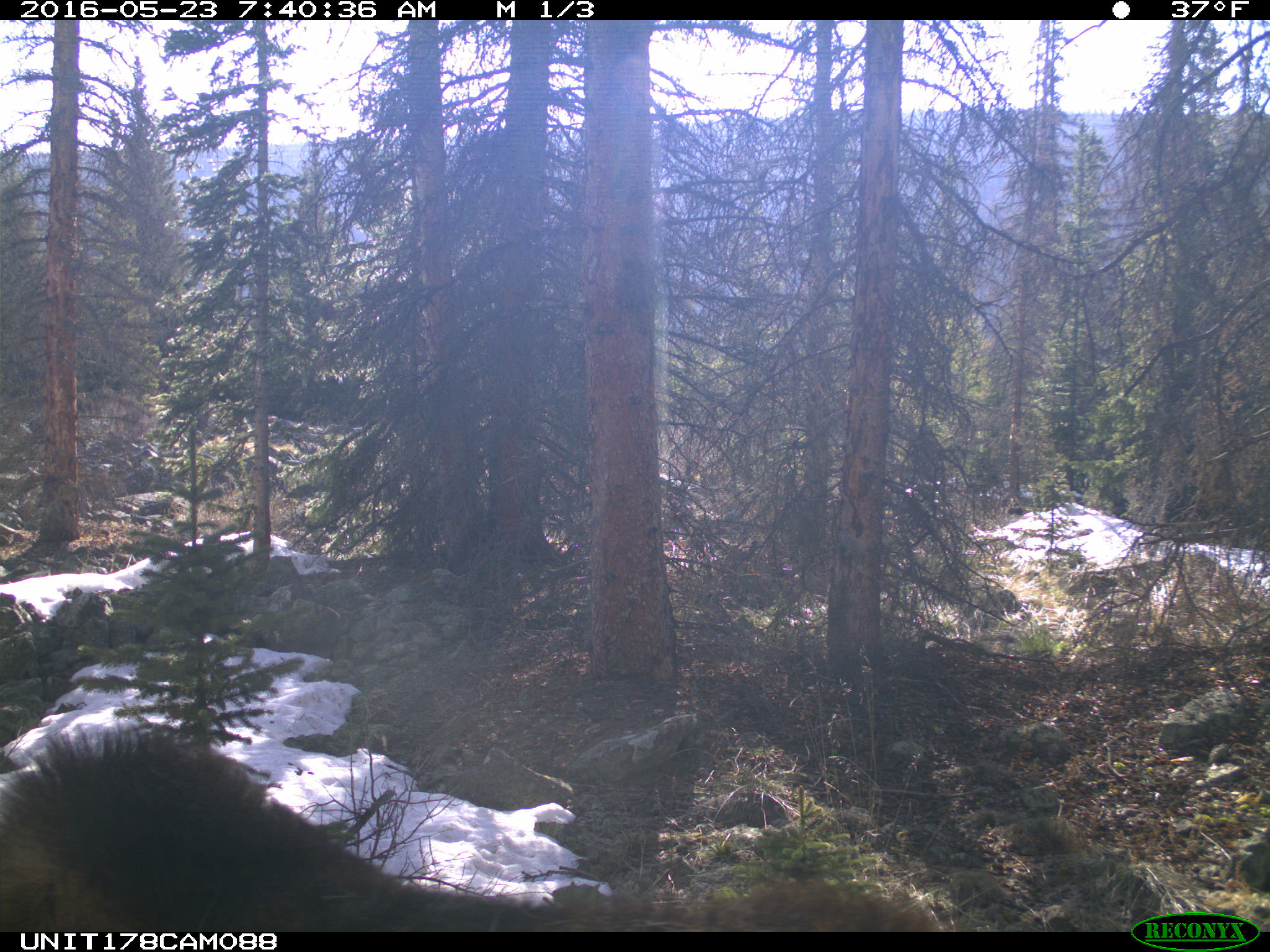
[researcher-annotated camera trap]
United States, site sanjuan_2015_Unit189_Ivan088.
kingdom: Animalia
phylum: Chordata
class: Mammalia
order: Artiodactyla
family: Cervidae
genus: Alces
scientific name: Alces alces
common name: moose